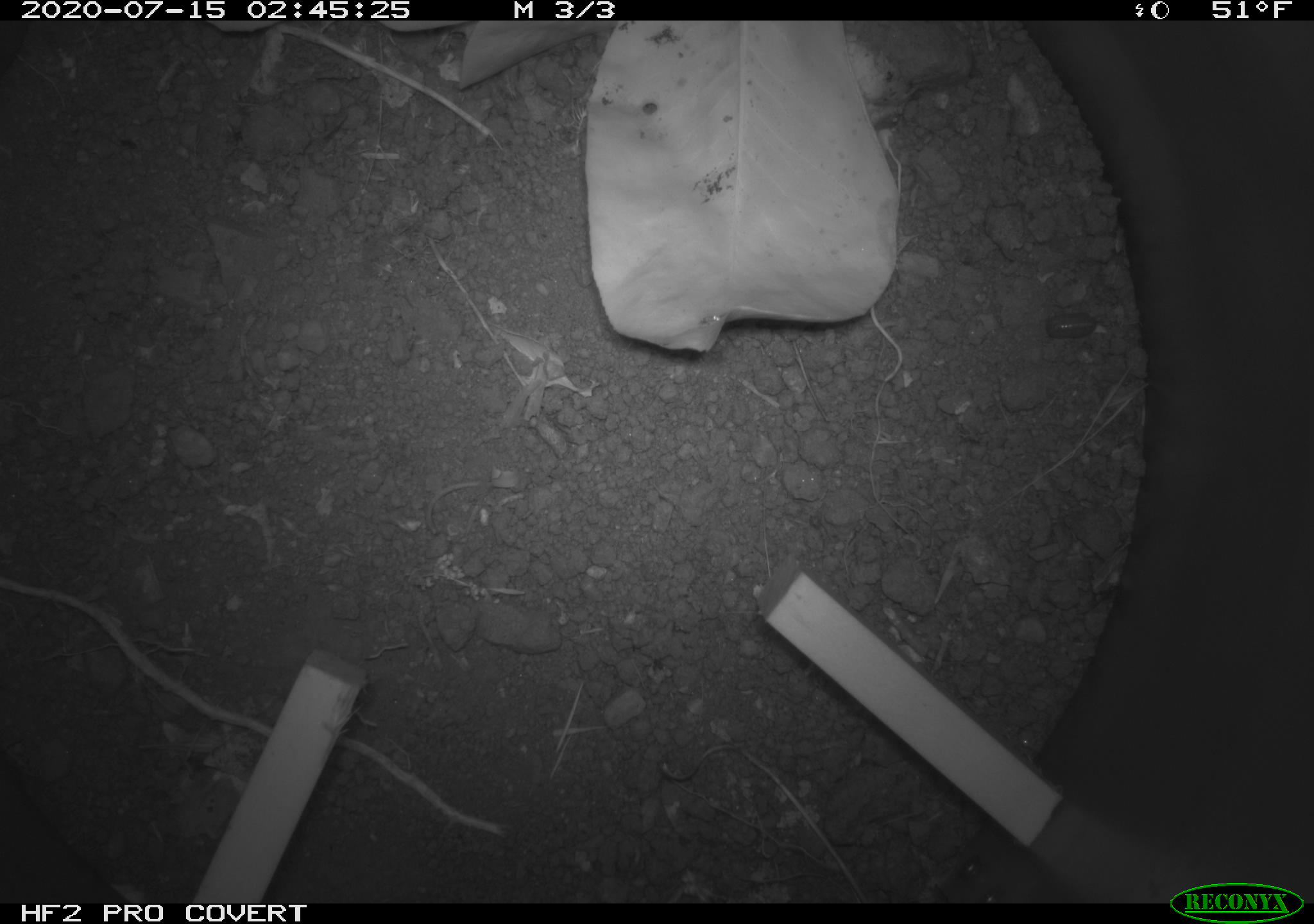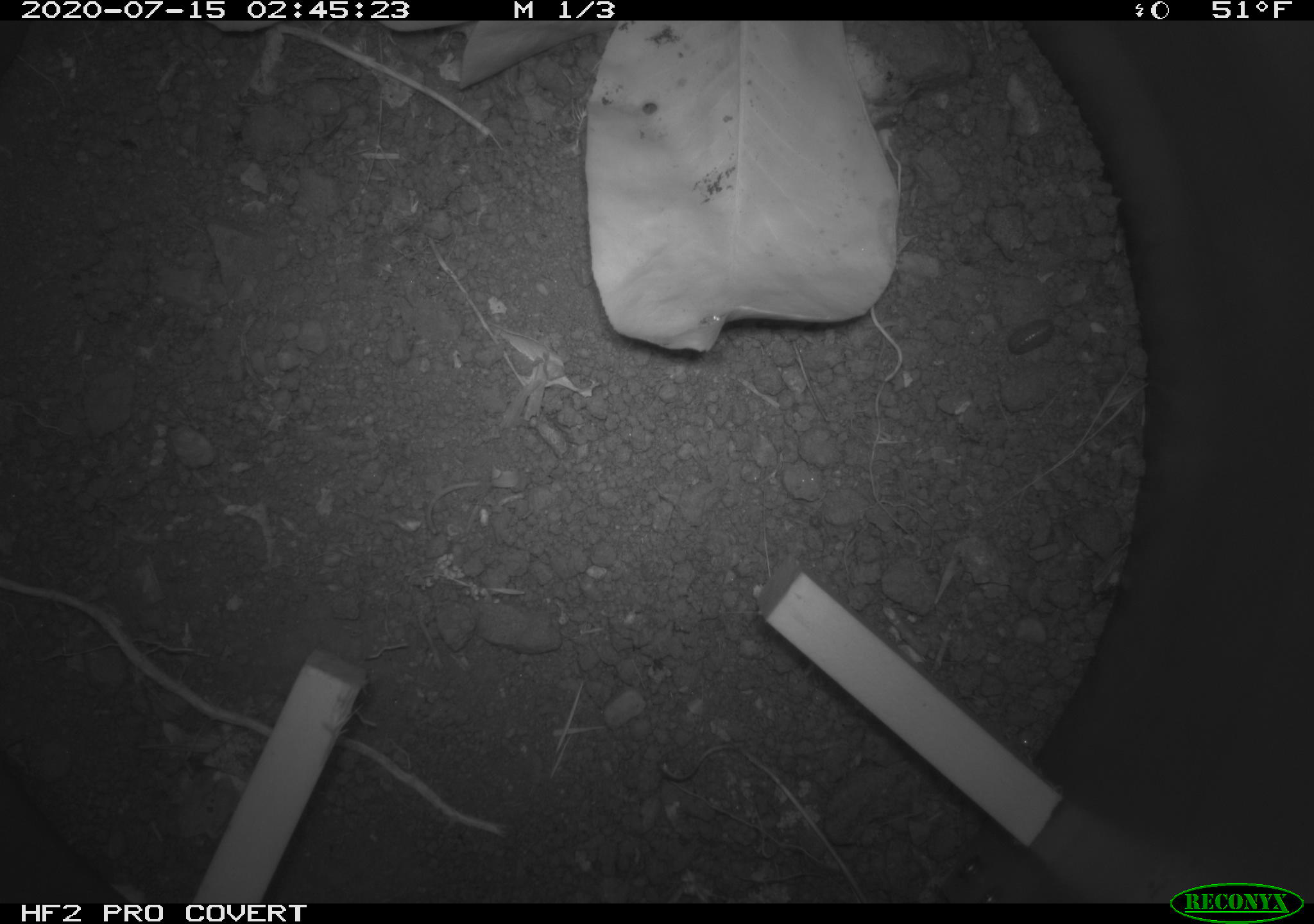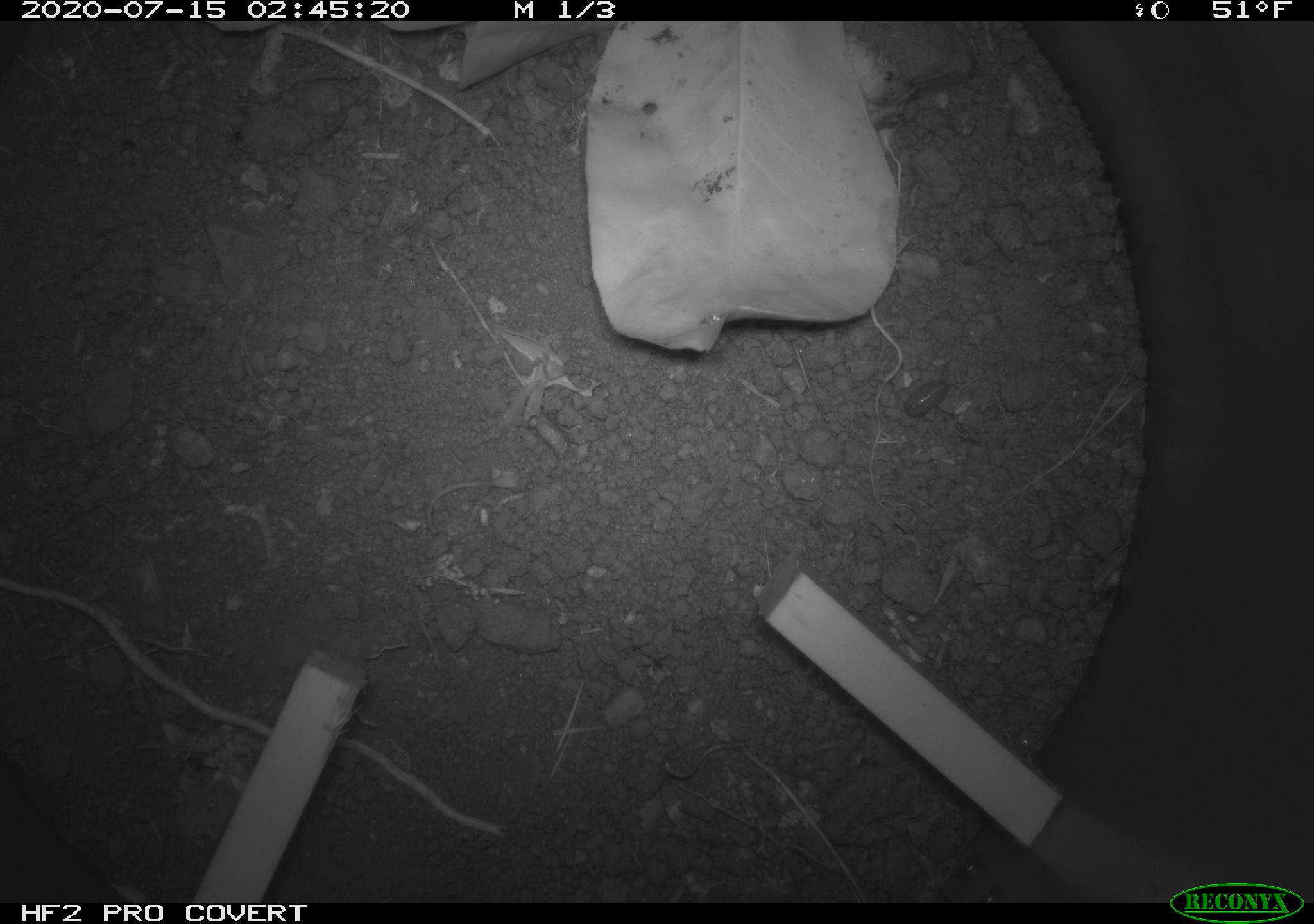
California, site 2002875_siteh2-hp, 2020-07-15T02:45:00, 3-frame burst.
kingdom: Animalia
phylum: Arthropoda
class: Insecta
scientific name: Insecta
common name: insect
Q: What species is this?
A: Insect (Insecta).